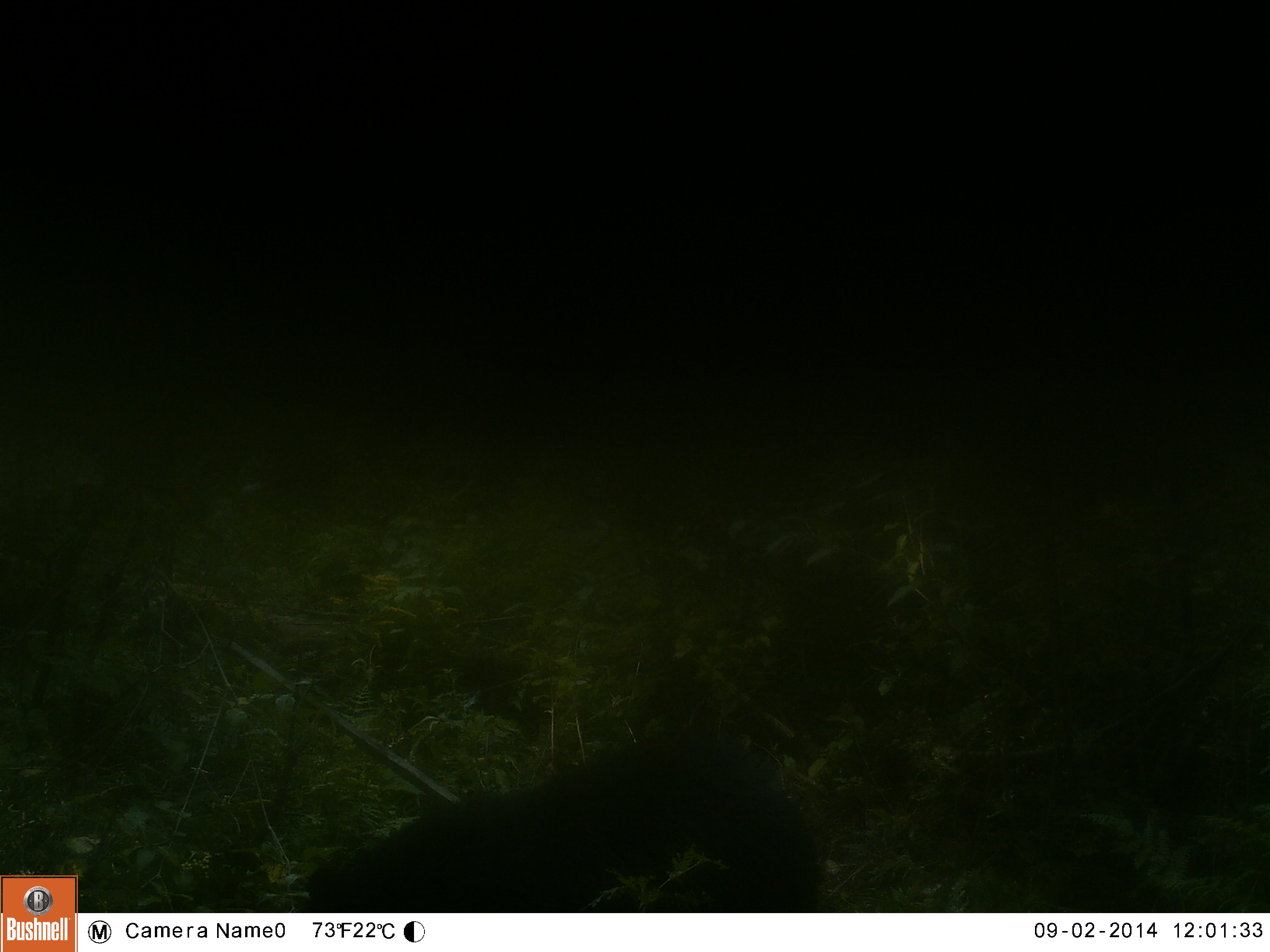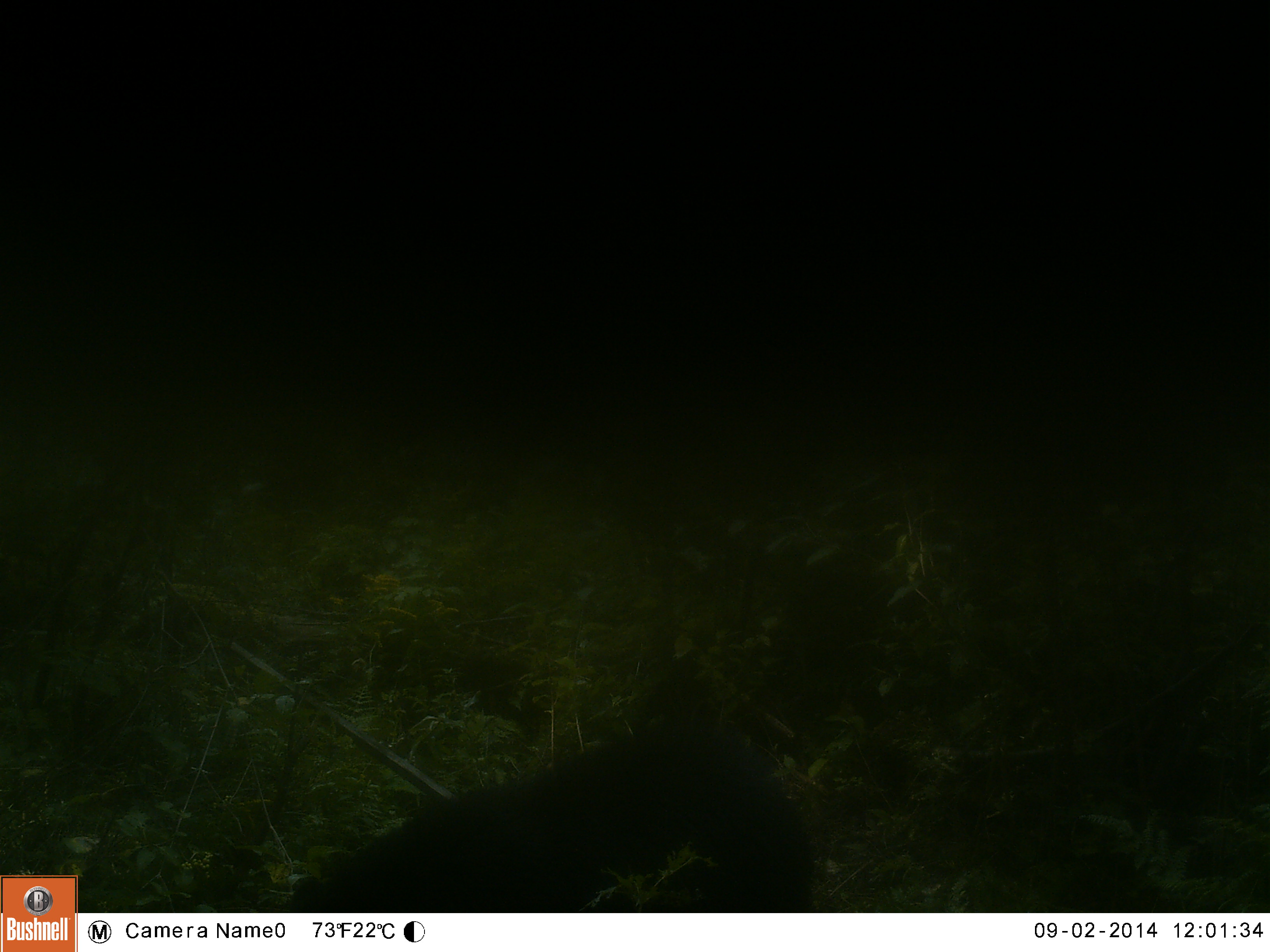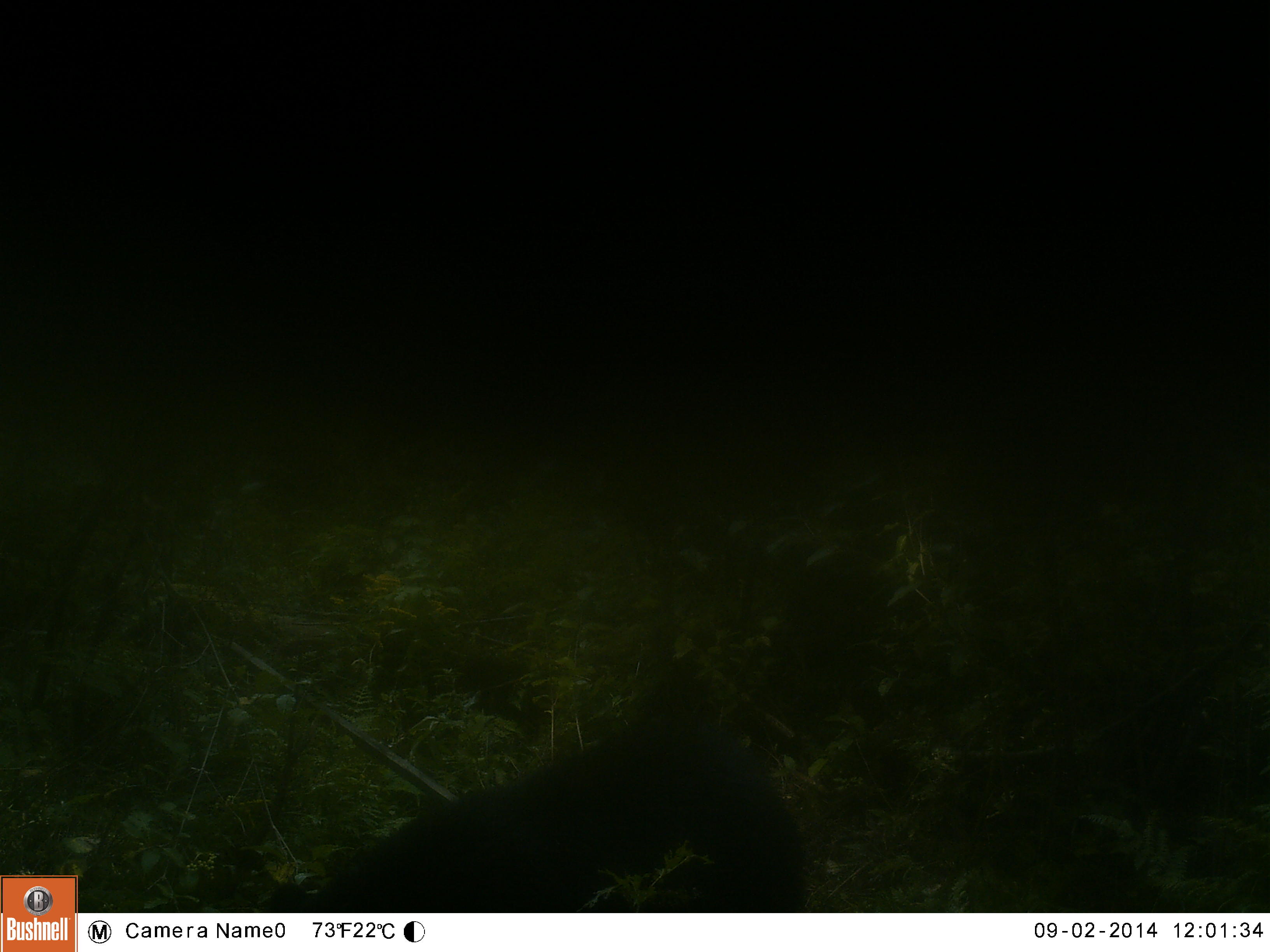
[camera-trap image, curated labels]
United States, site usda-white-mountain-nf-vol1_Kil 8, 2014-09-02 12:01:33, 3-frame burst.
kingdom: Animalia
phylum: Chordata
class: Mammalia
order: Carnivora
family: Ursidae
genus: Ursus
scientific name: Ursus americanus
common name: black bear